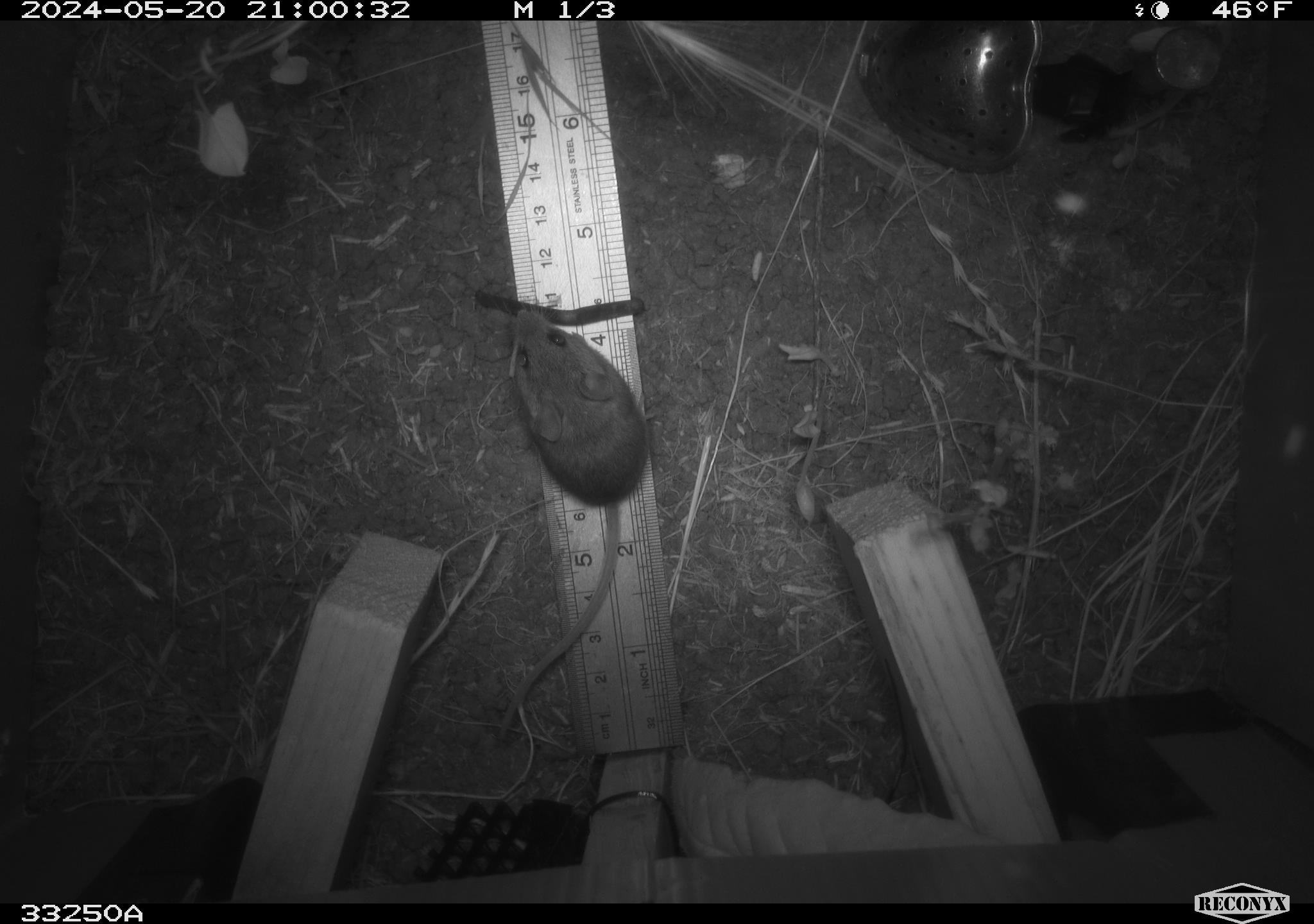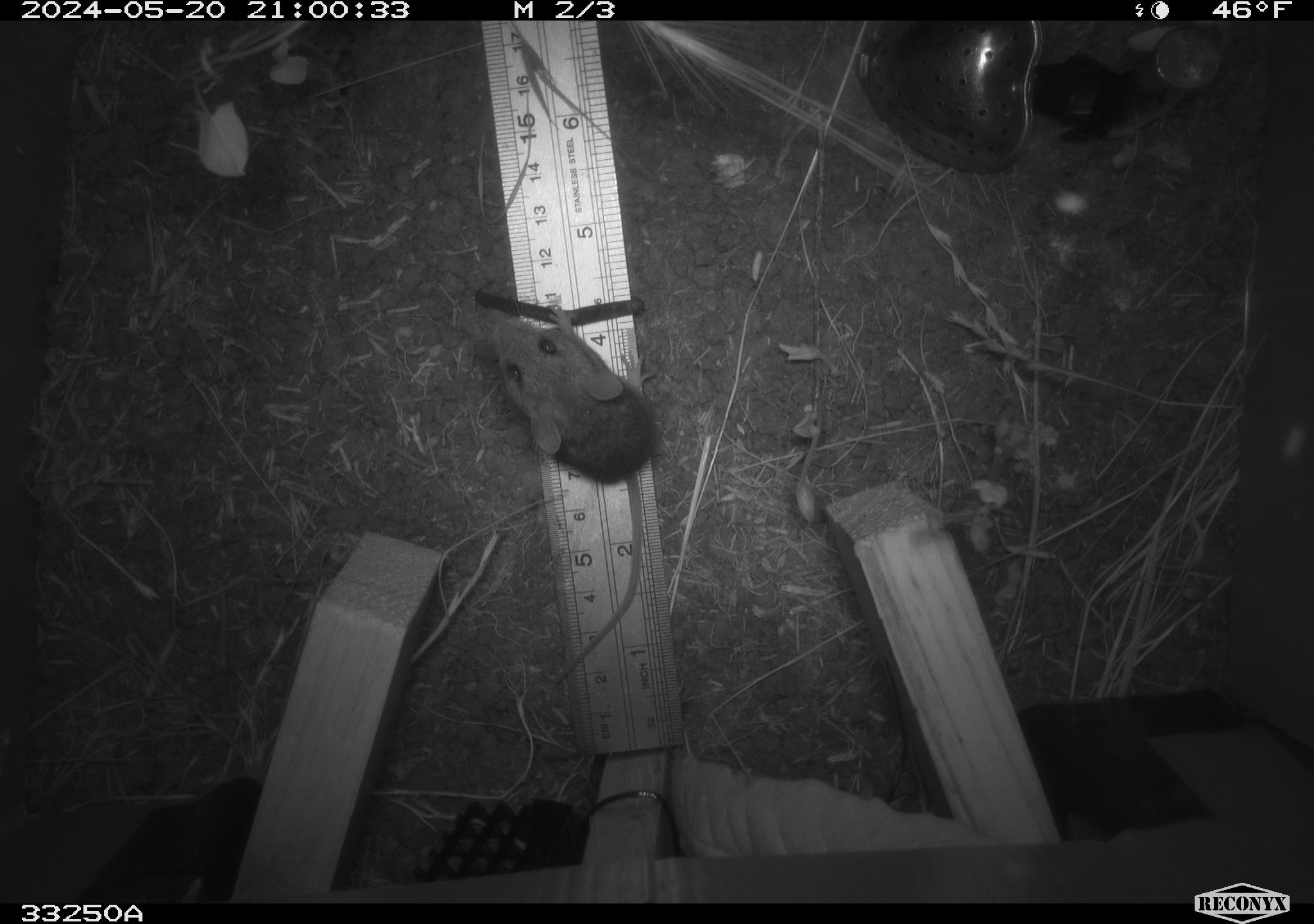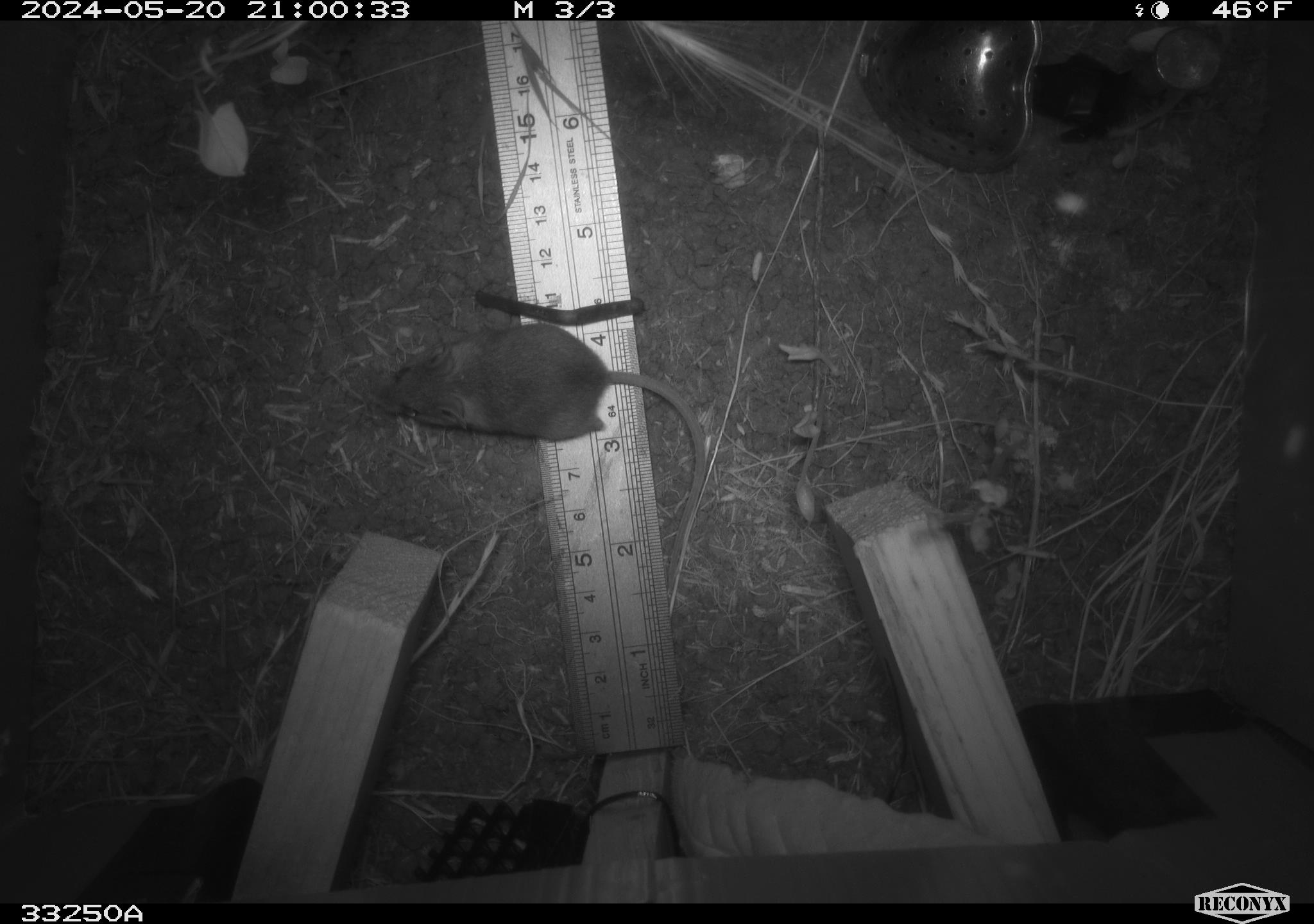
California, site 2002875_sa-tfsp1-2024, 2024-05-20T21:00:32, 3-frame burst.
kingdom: Animalia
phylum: Chordata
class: Mammalia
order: Rodentia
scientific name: Rodentia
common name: mouse species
Mouse species (Rodentia).